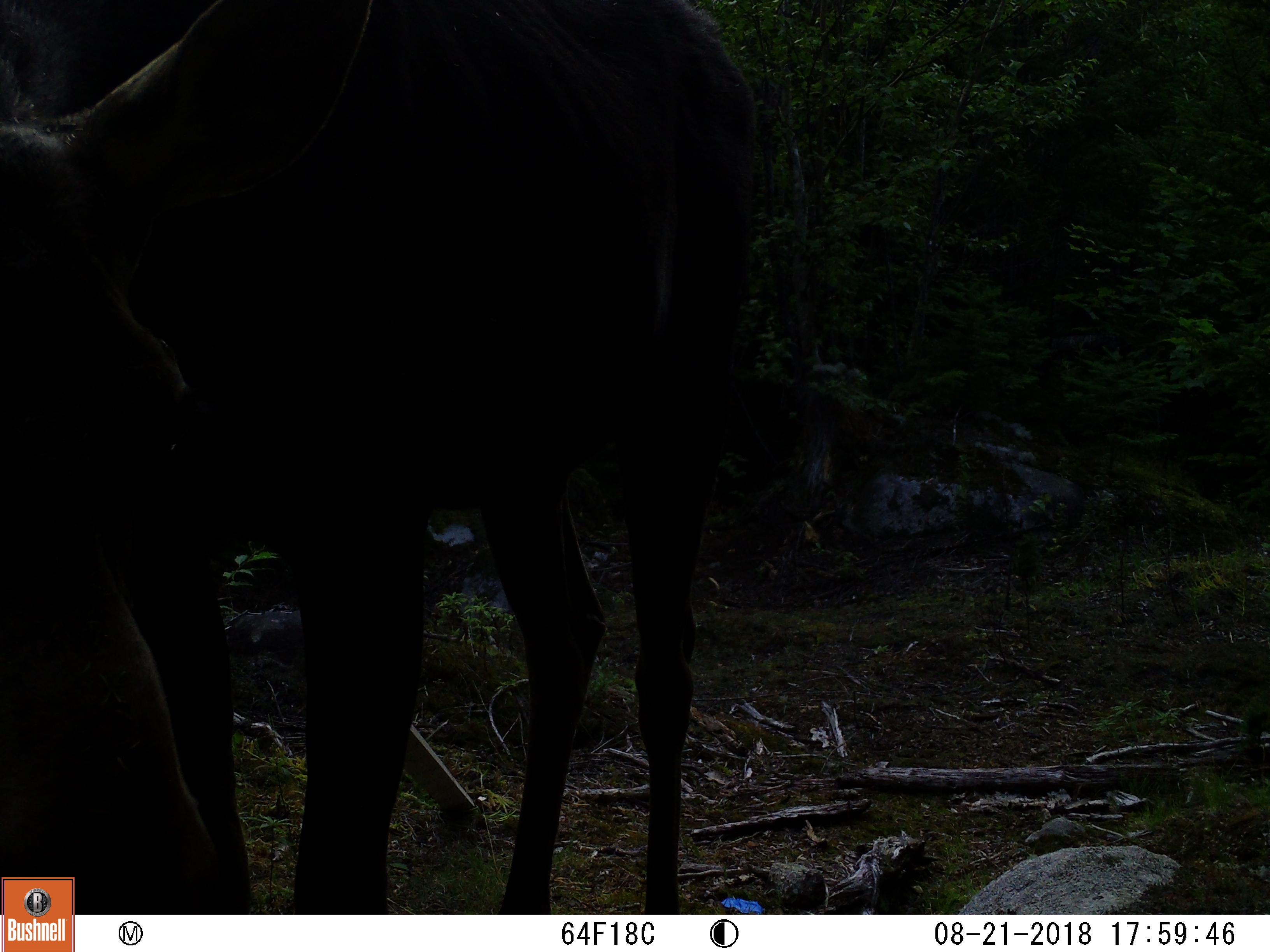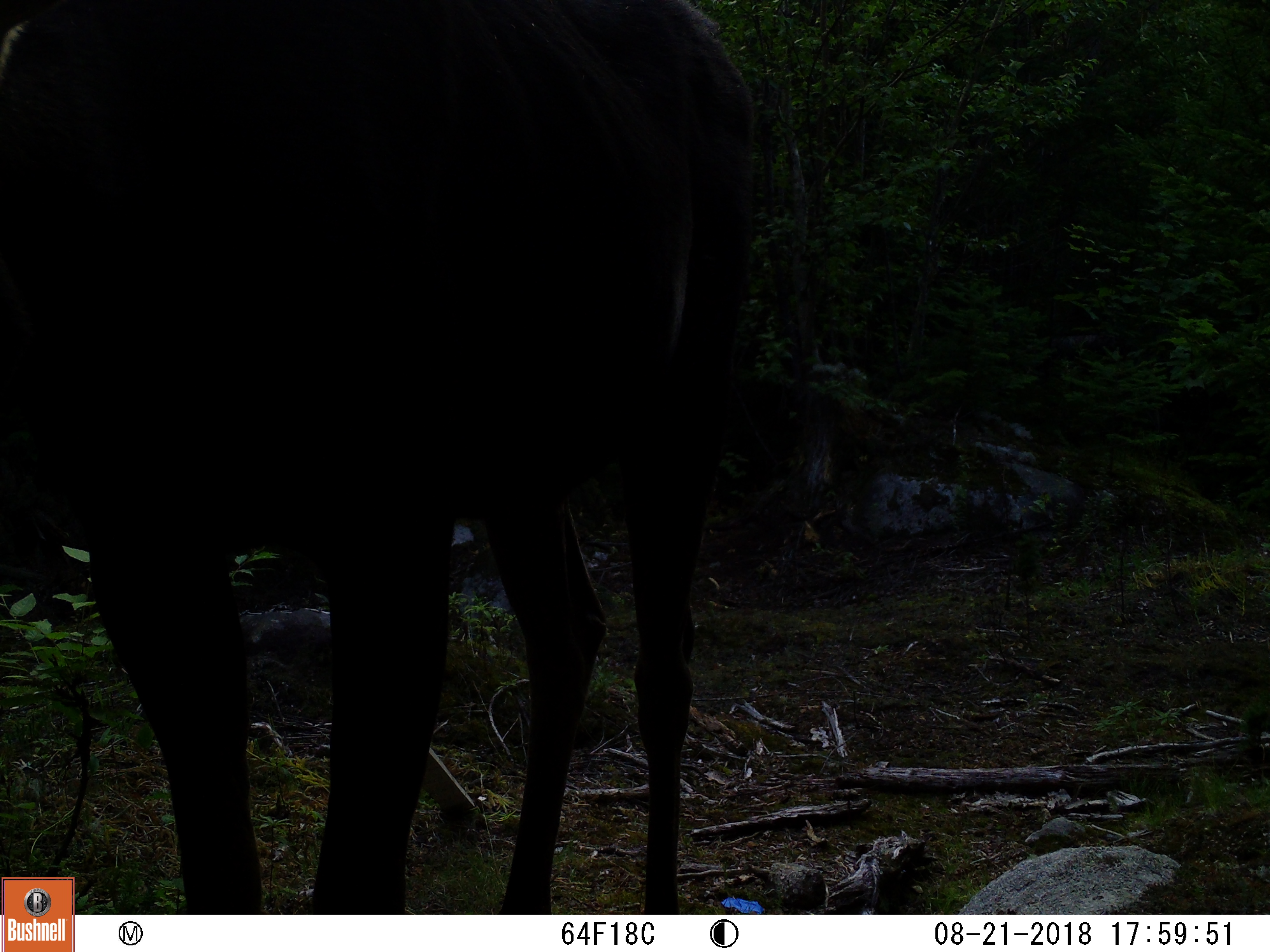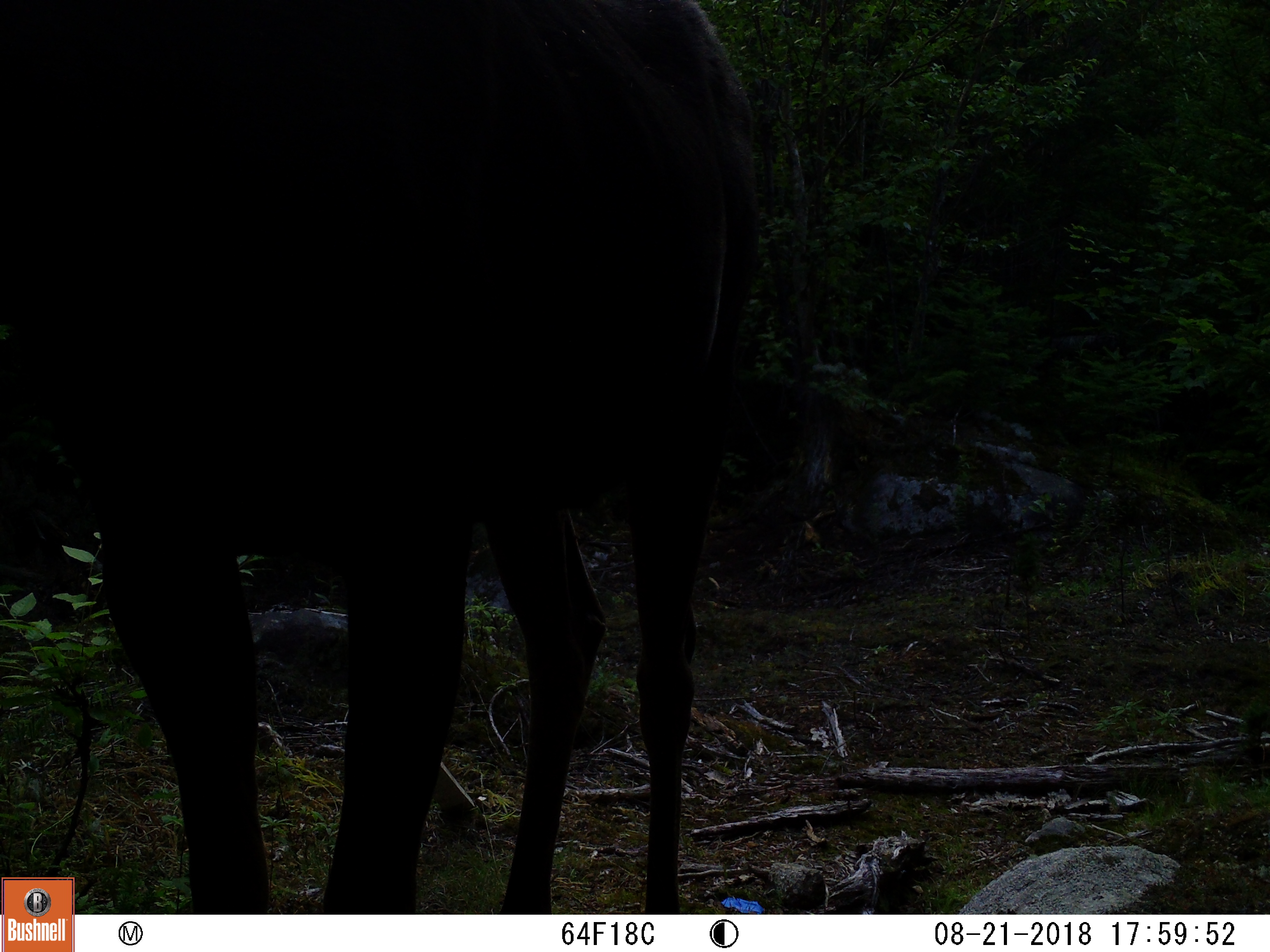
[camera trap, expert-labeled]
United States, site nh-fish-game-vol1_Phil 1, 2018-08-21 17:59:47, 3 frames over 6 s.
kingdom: Animalia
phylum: Chordata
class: Mammalia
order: Artiodactyla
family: Cervidae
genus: Alces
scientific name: Alces alces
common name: moose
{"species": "moose (Alces alces)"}